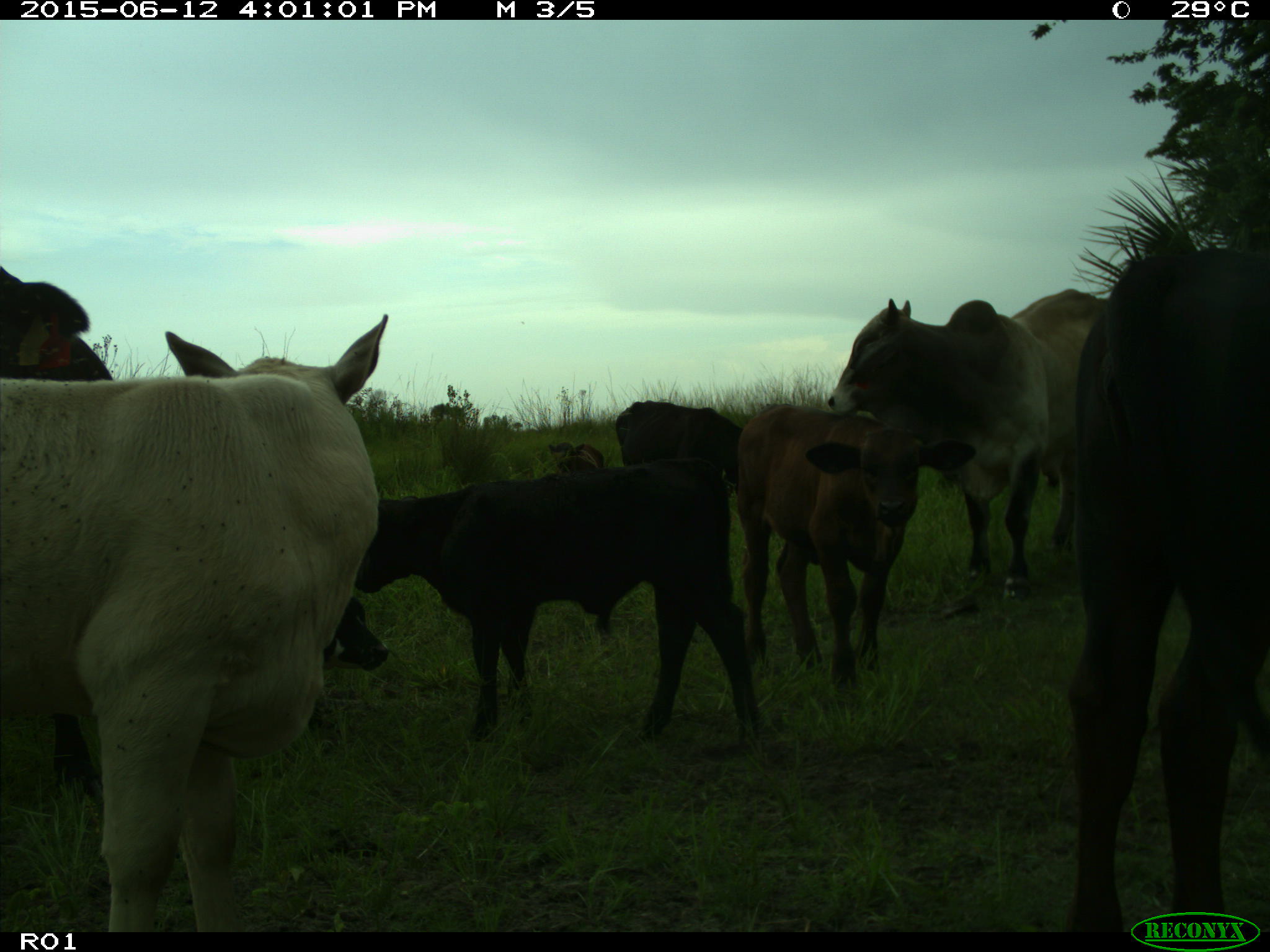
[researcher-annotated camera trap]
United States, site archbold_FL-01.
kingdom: Animalia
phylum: Chordata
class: Mammalia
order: Artiodactyla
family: Bovidae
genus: Bos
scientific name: Bos taurus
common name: domestic cow